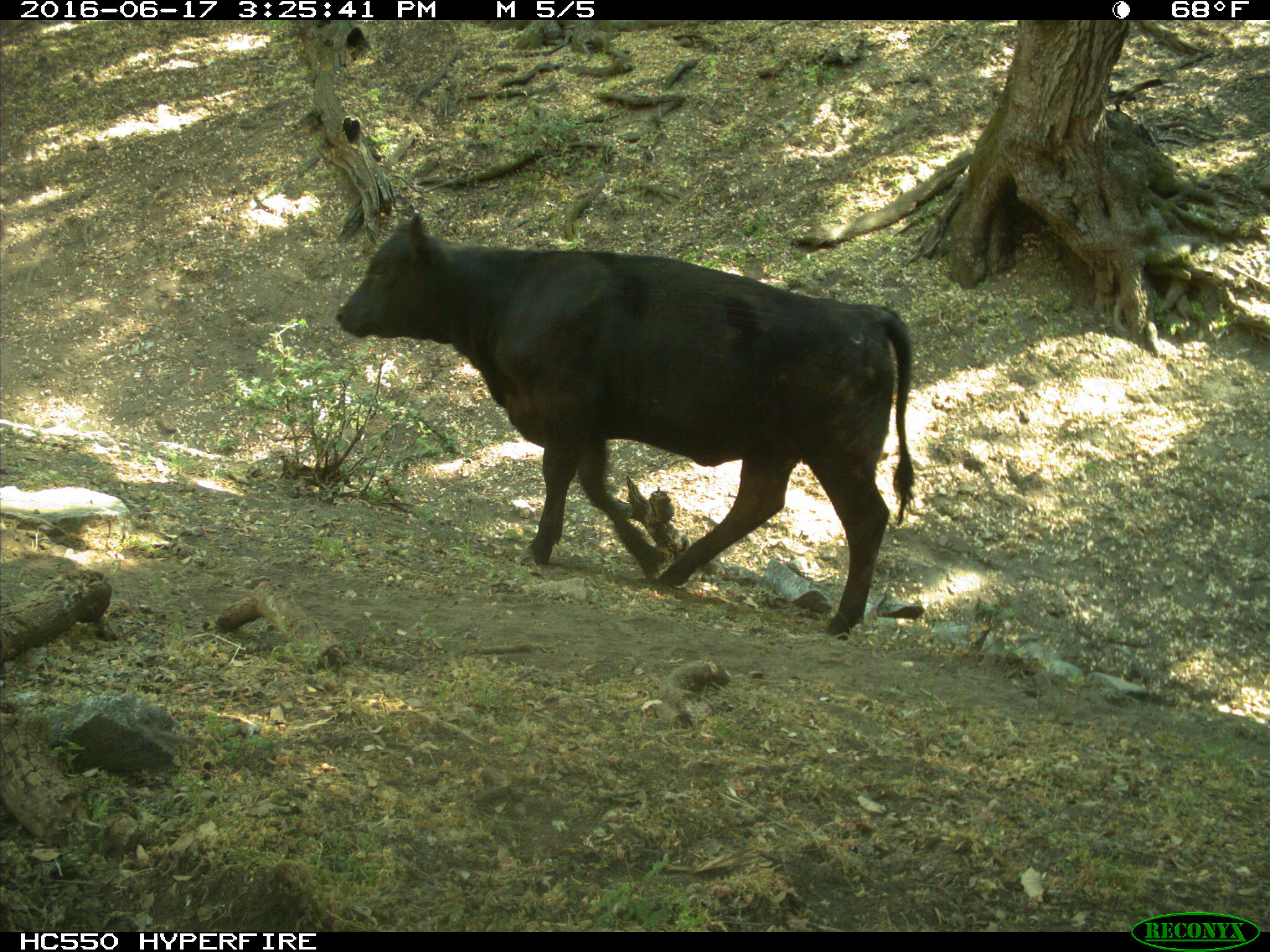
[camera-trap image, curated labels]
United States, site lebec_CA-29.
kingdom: Animalia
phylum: Chordata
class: Mammalia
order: Artiodactyla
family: Bovidae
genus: Bos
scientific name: Bos taurus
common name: domestic cow